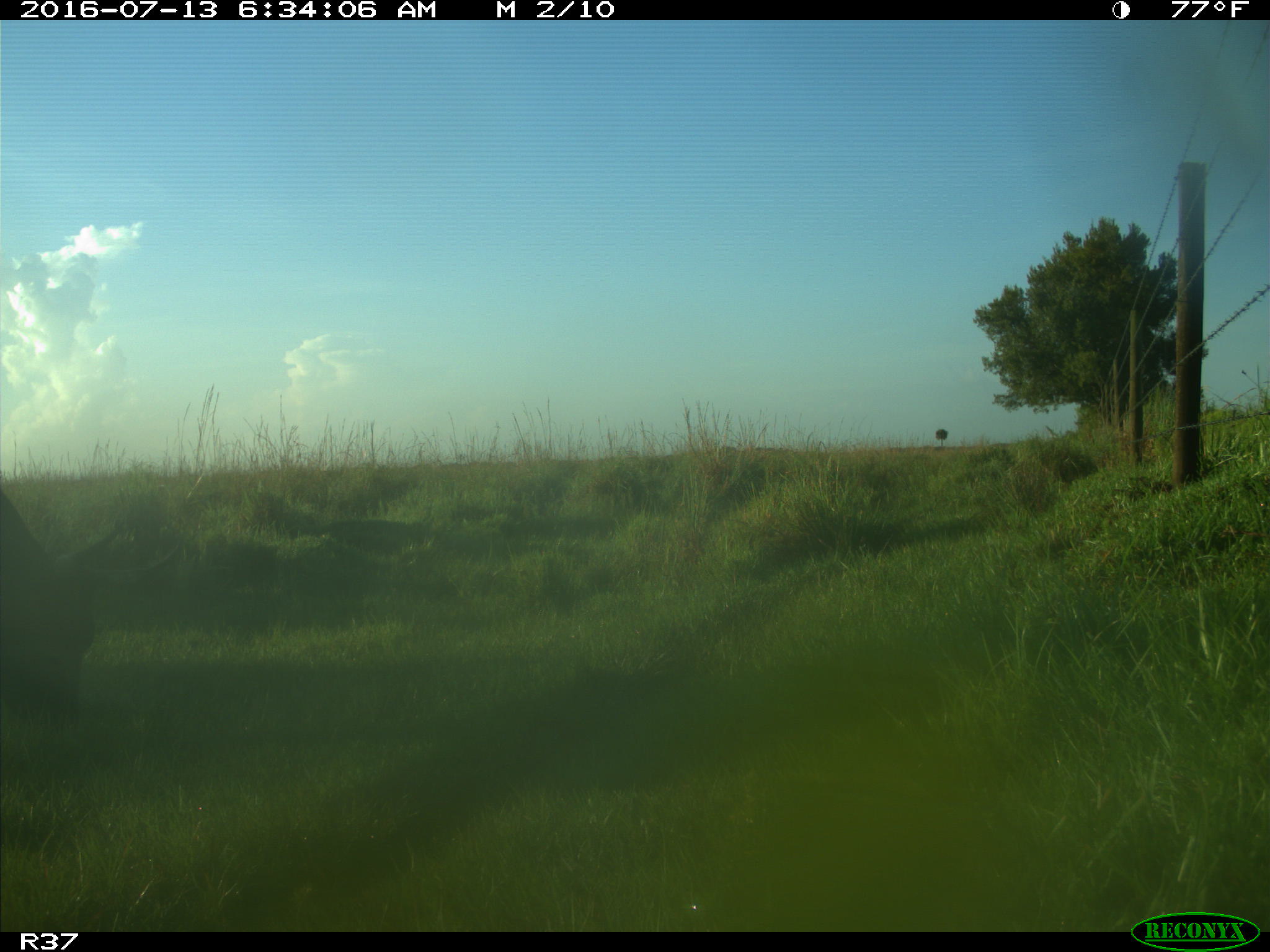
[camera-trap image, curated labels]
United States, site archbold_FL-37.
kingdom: Animalia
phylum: Chordata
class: Mammalia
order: Artiodactyla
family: Bovidae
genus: Bos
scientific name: Bos taurus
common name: domestic cow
Bos taurus (domestic cow).